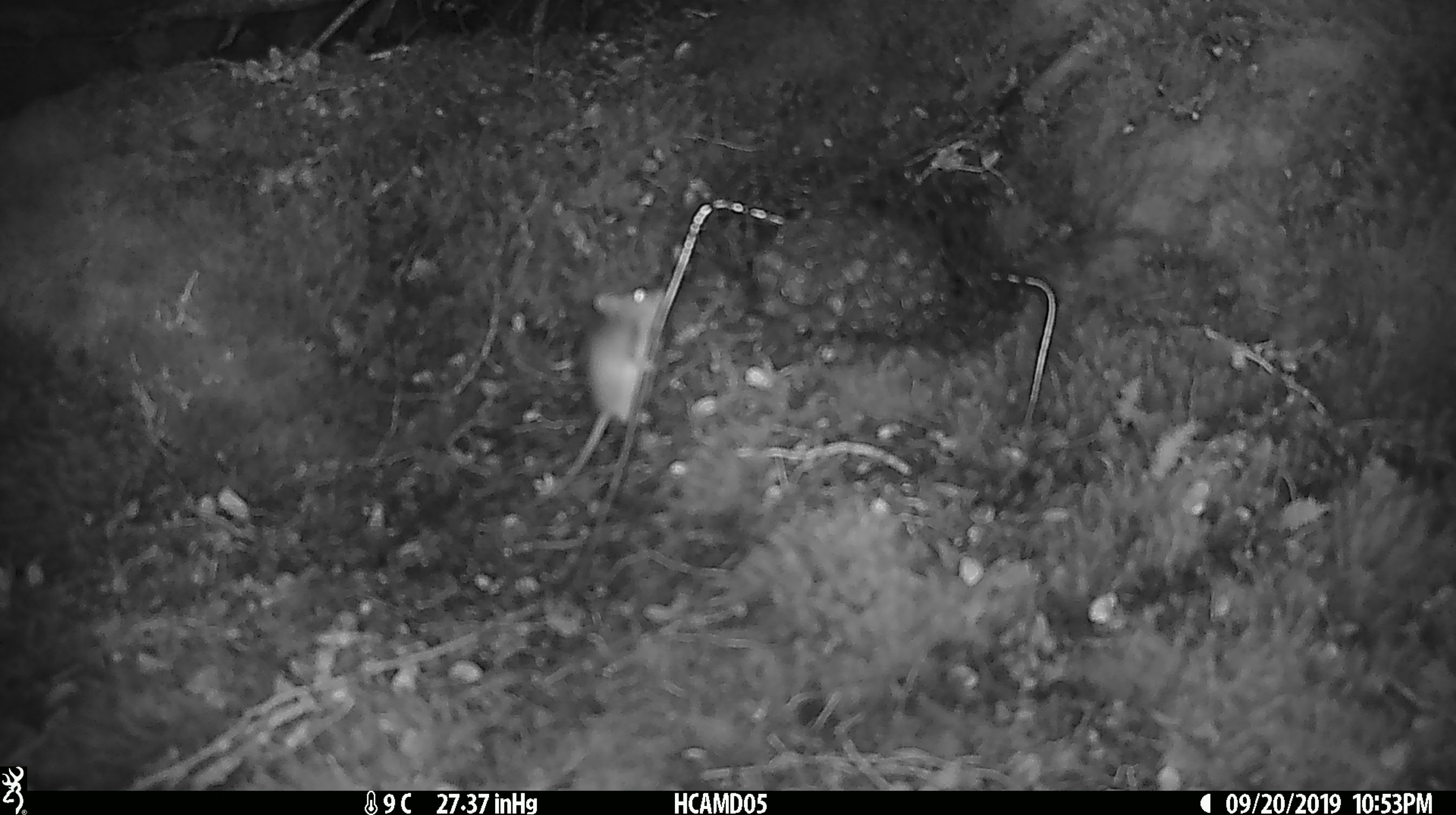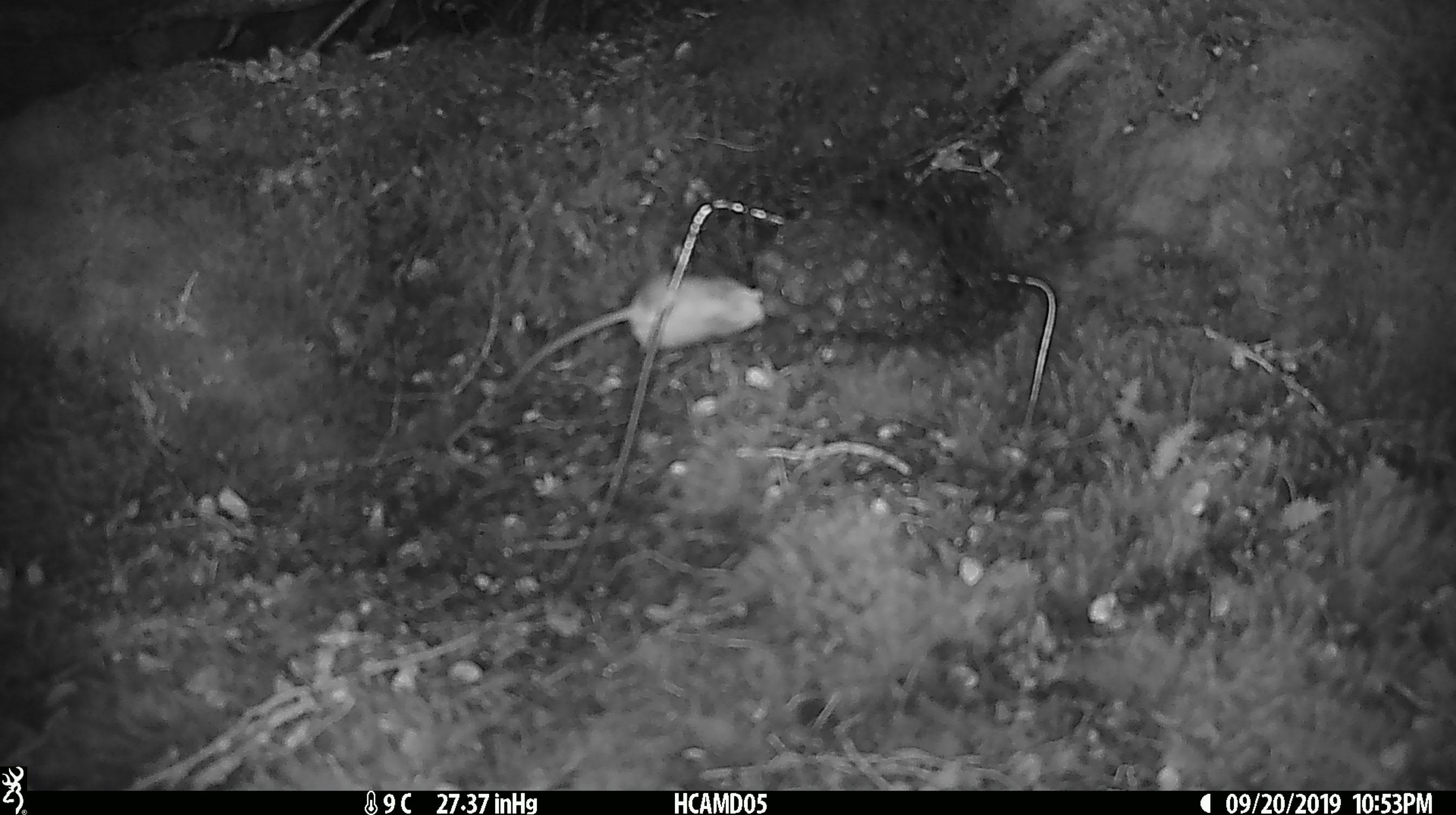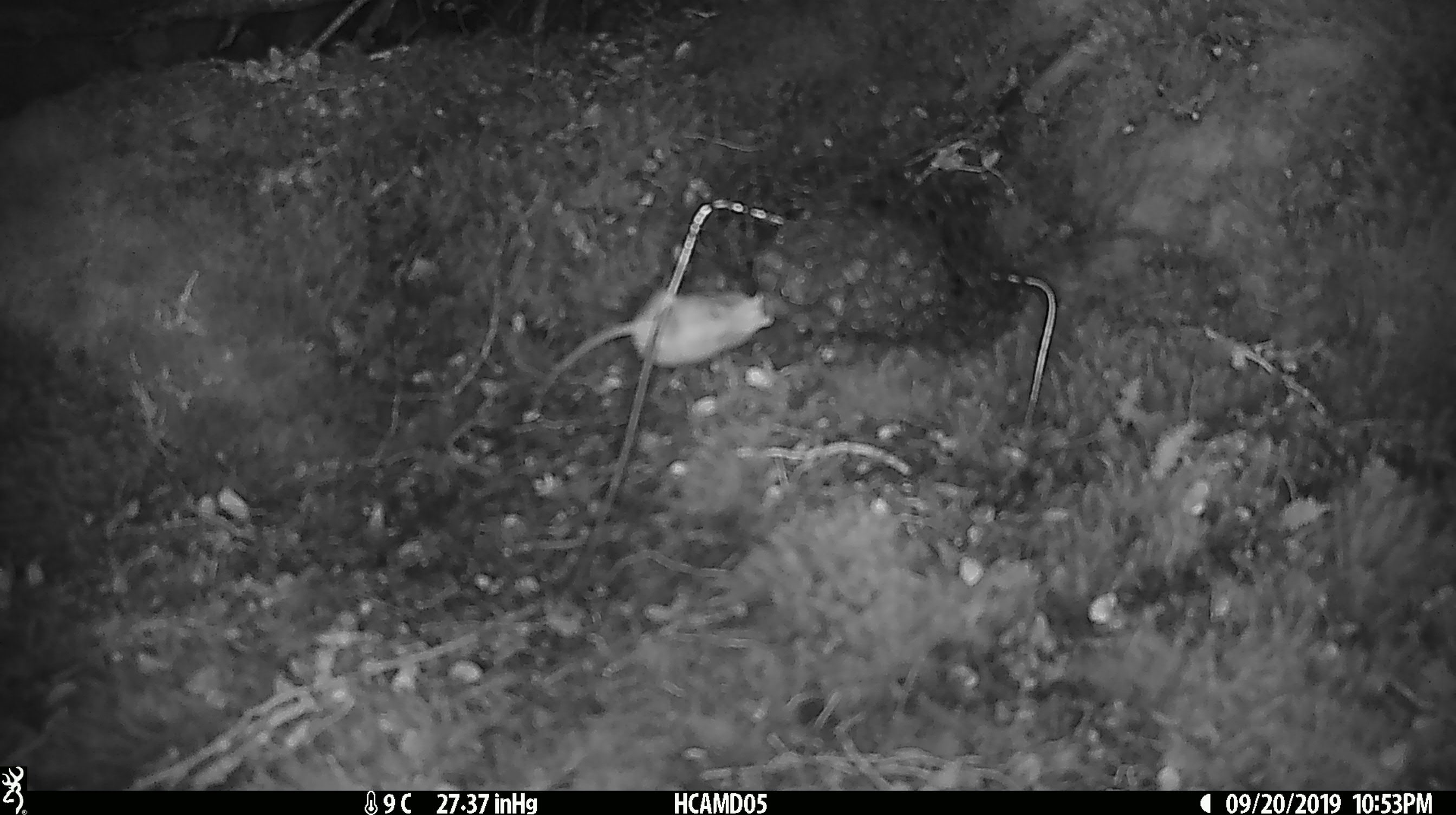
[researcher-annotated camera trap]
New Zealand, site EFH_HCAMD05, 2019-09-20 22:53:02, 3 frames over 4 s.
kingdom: Animalia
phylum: Chordata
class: Mammalia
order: Rodentia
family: Muridae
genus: Mus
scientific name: Mus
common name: mouse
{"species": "mouse (Mus)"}